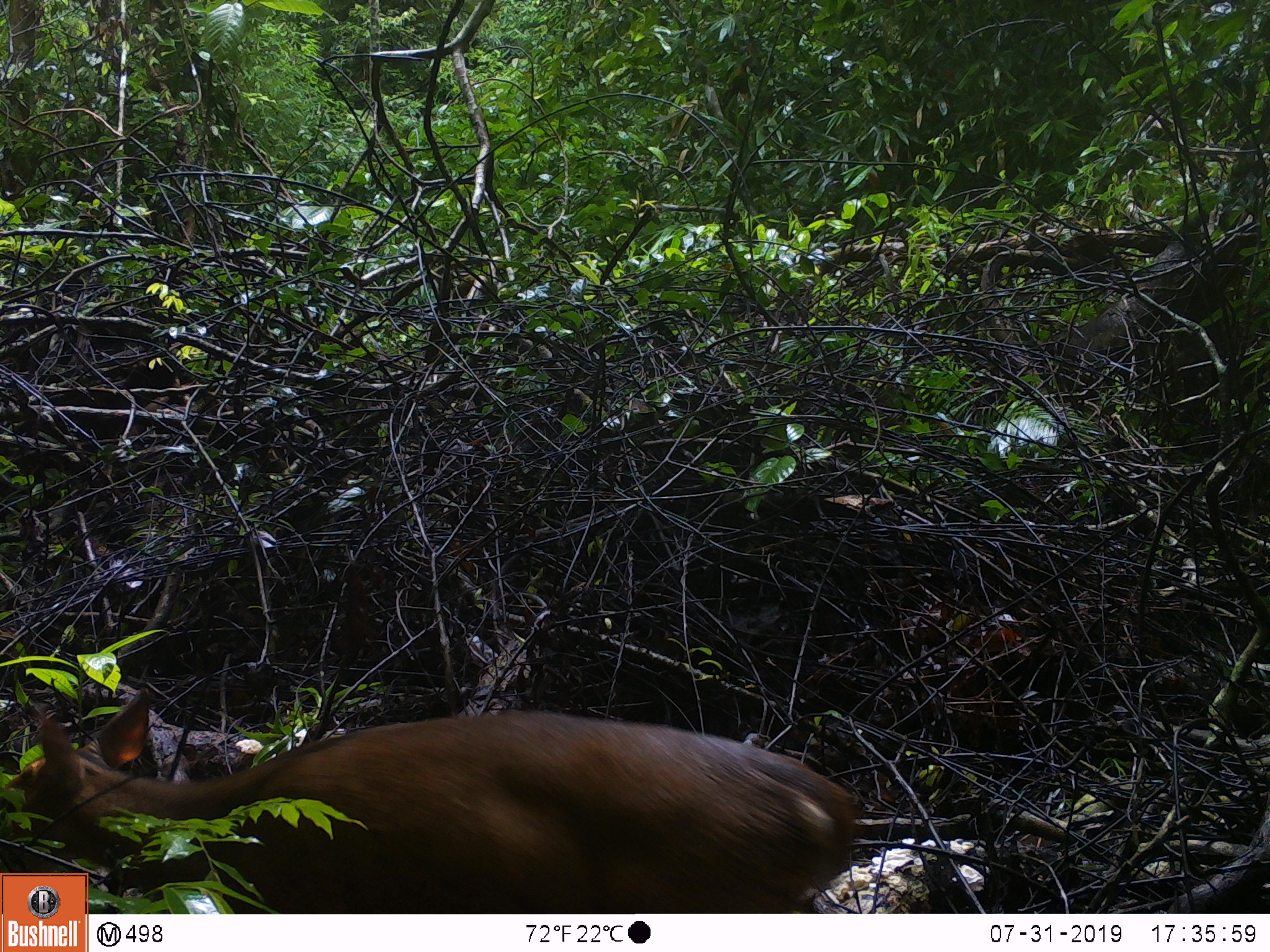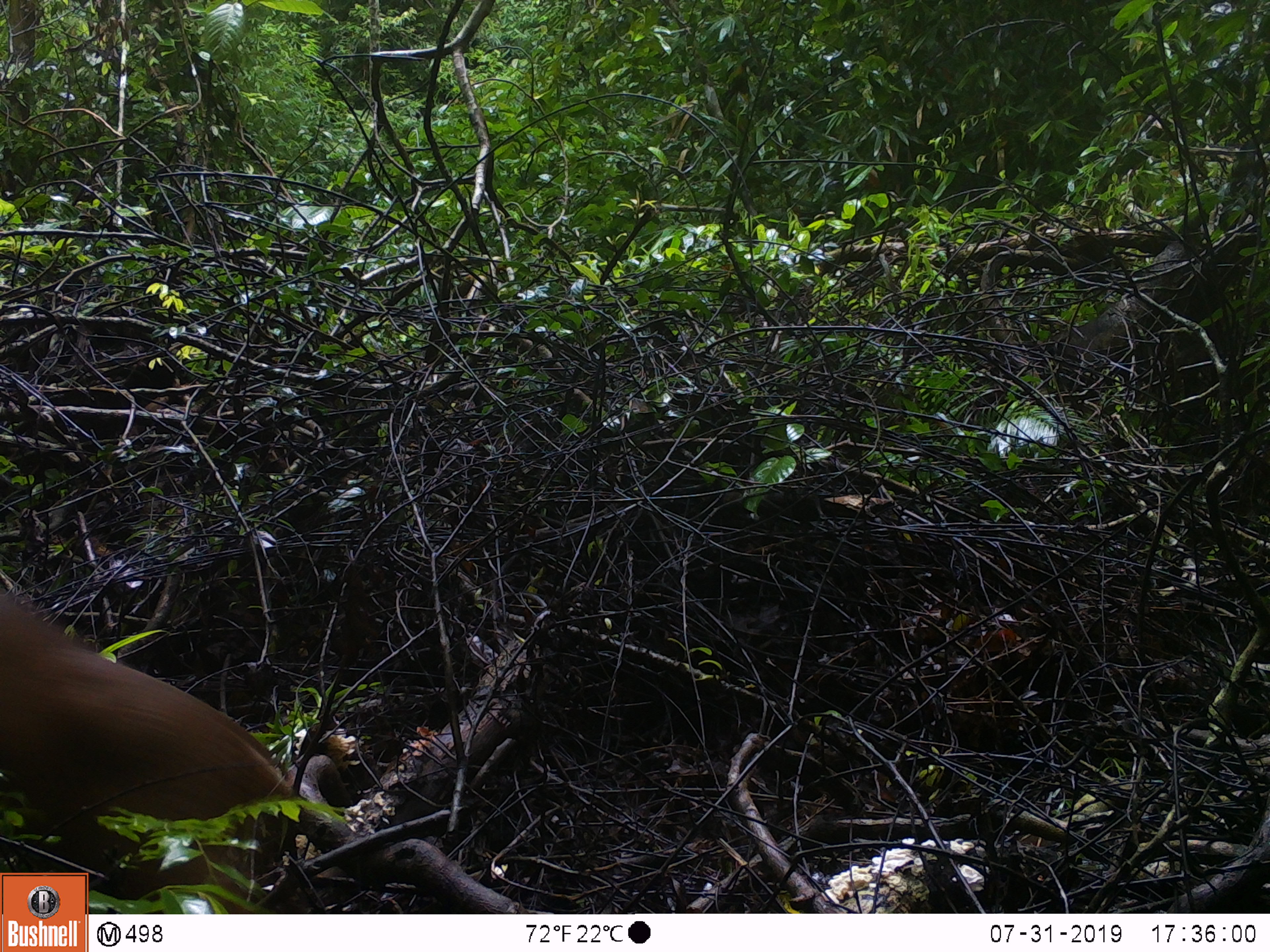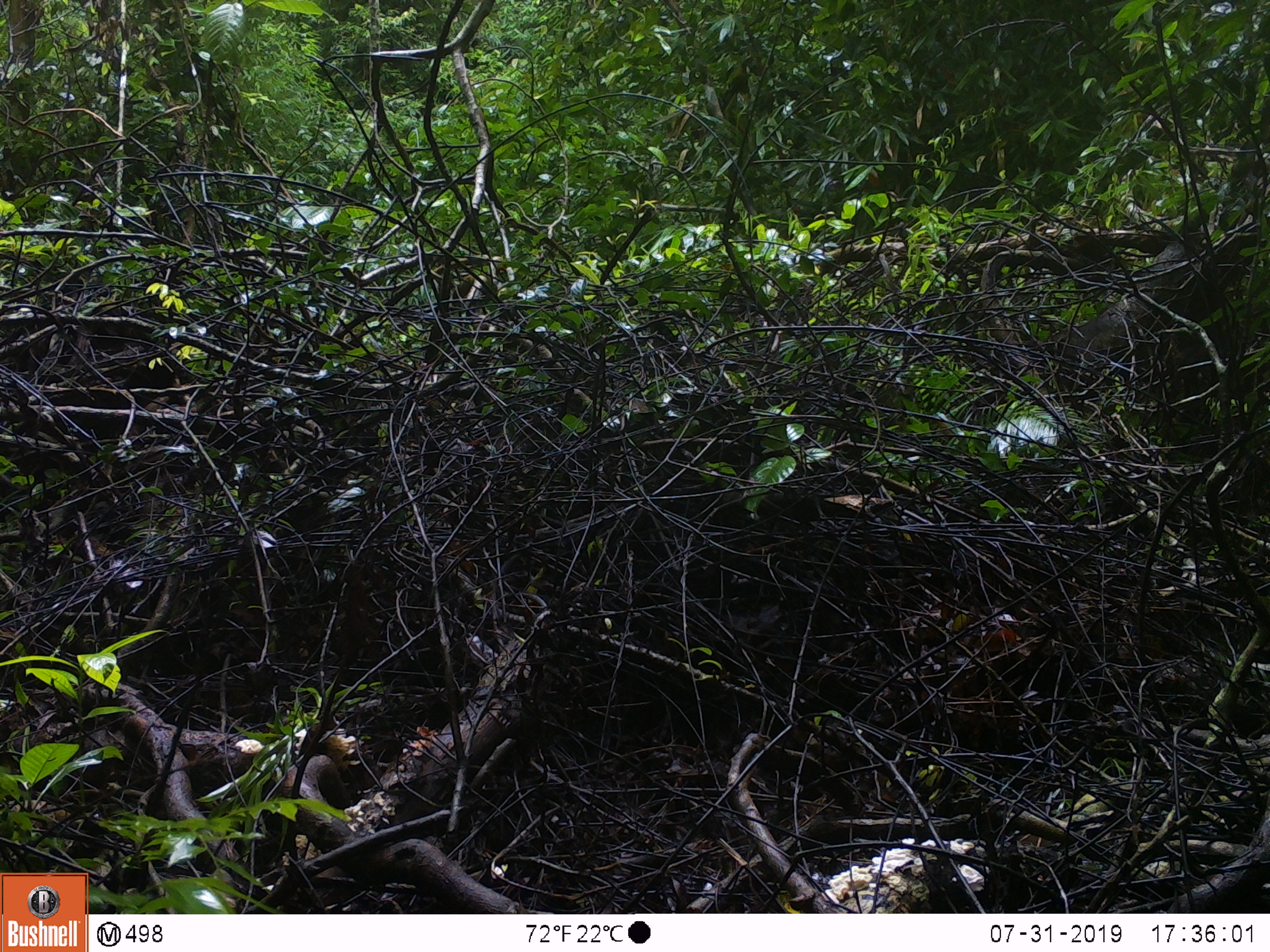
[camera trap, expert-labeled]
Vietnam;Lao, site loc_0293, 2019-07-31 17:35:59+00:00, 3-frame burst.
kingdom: Animalia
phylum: Chordata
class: Mammalia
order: Artiodactyla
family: Cervidae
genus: Muntiacus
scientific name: Muntiacus vuquangensis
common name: large-antlered muntjac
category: large antlered muntjac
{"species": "large antlered muntjac (large-antlered muntjac) (Muntiacus vuquangensis)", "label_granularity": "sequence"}